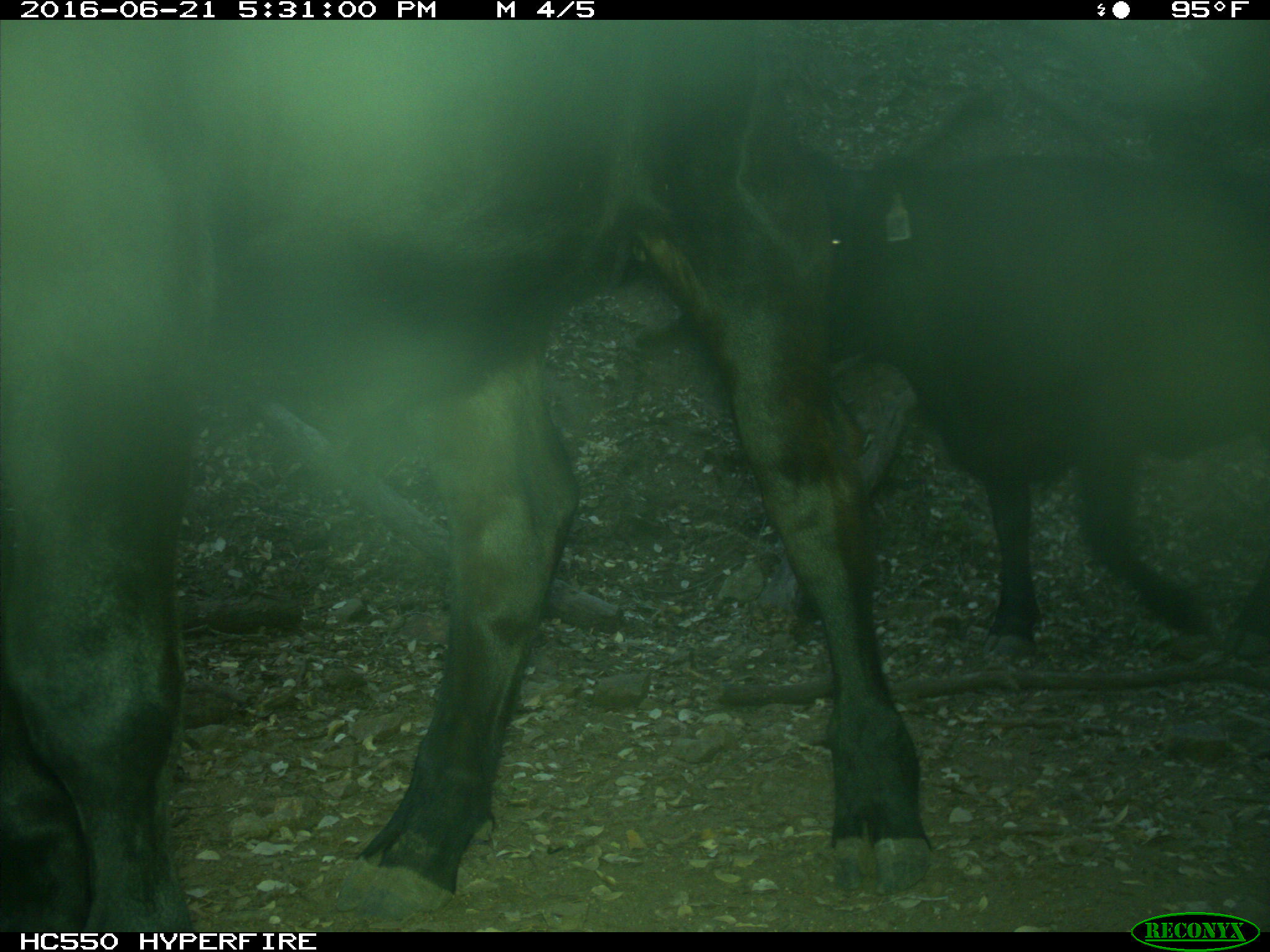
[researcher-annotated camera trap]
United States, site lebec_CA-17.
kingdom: Animalia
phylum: Chordata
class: Mammalia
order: Artiodactyla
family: Bovidae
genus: Bos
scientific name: Bos taurus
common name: domestic cow